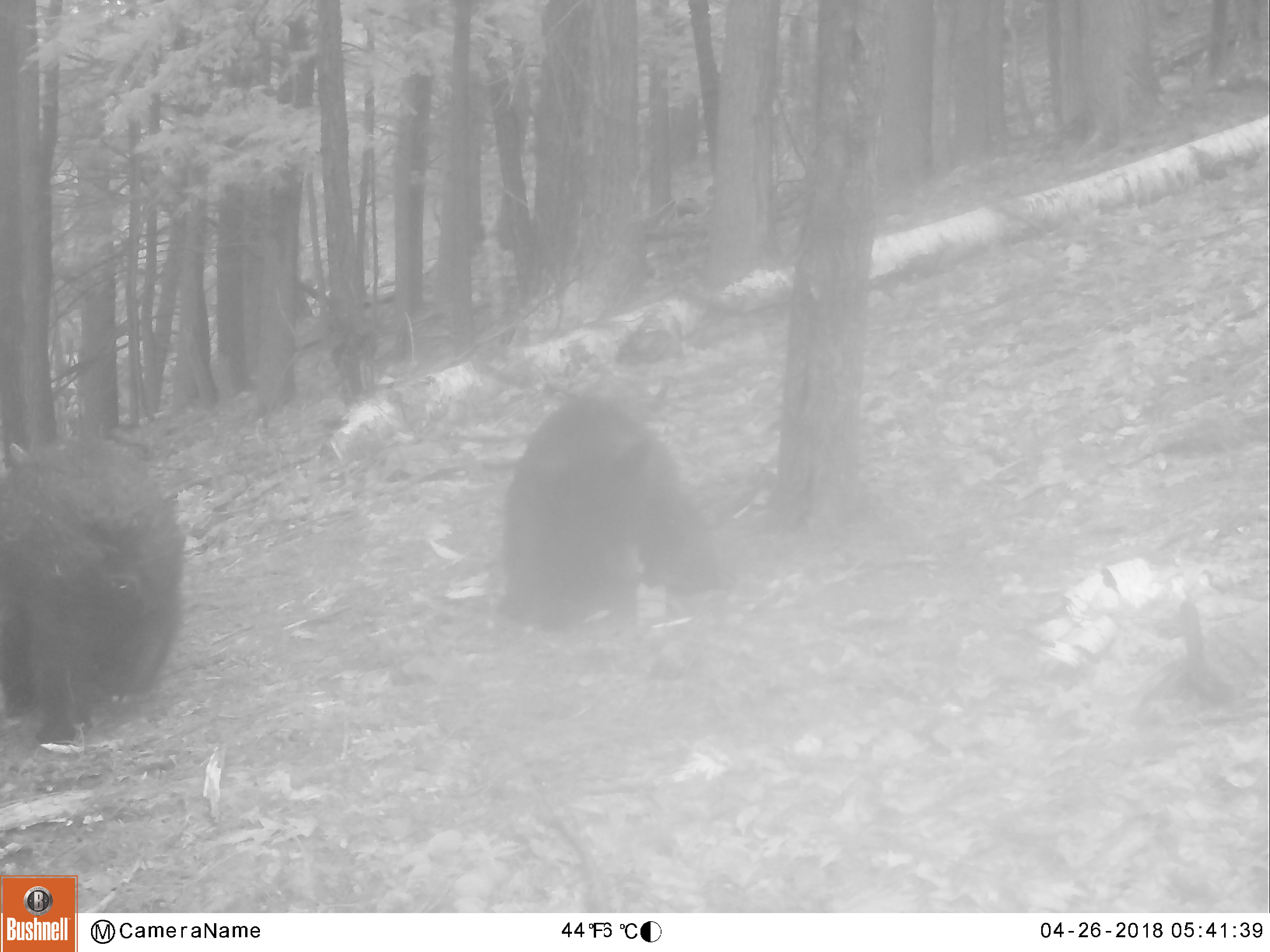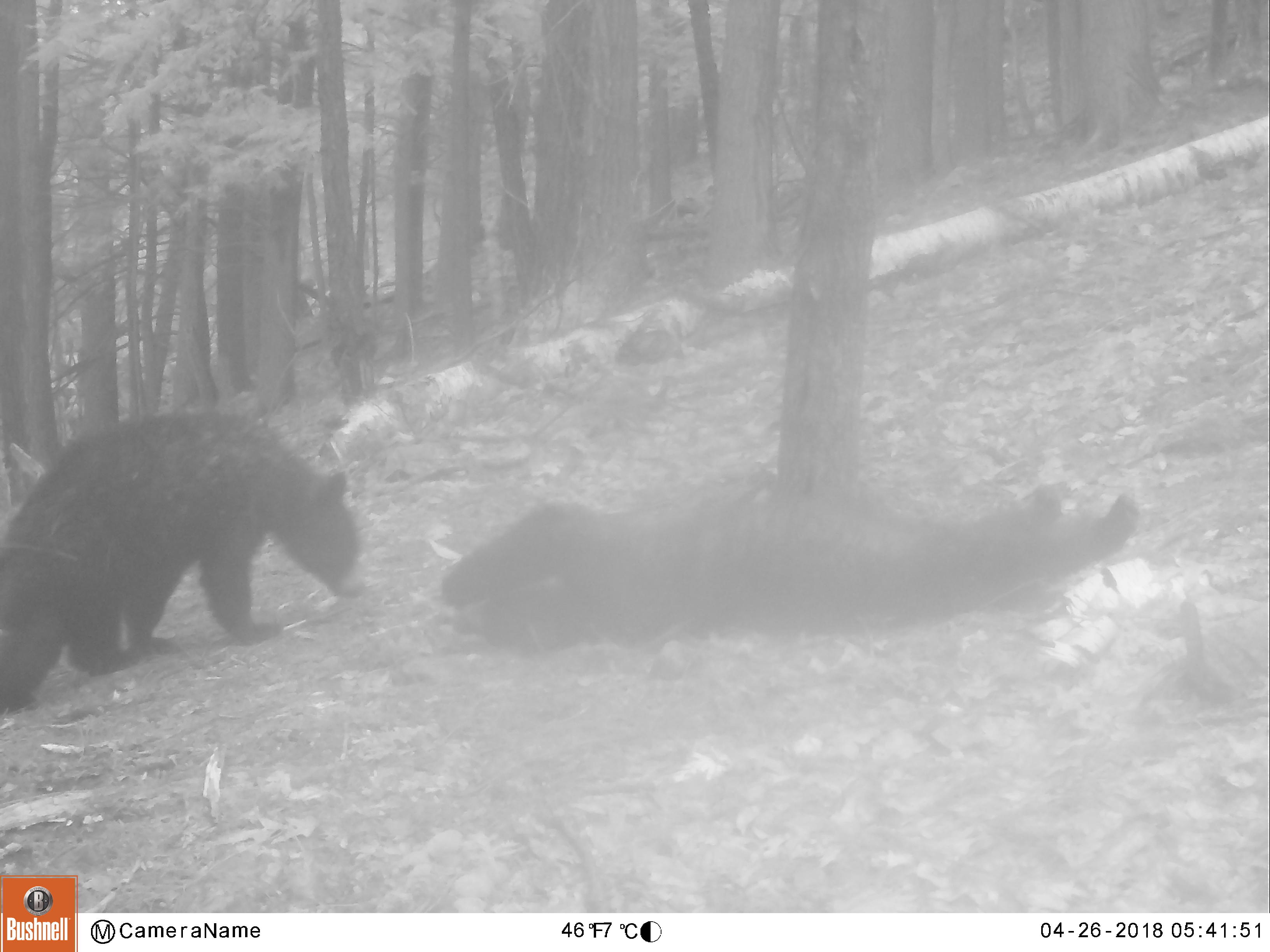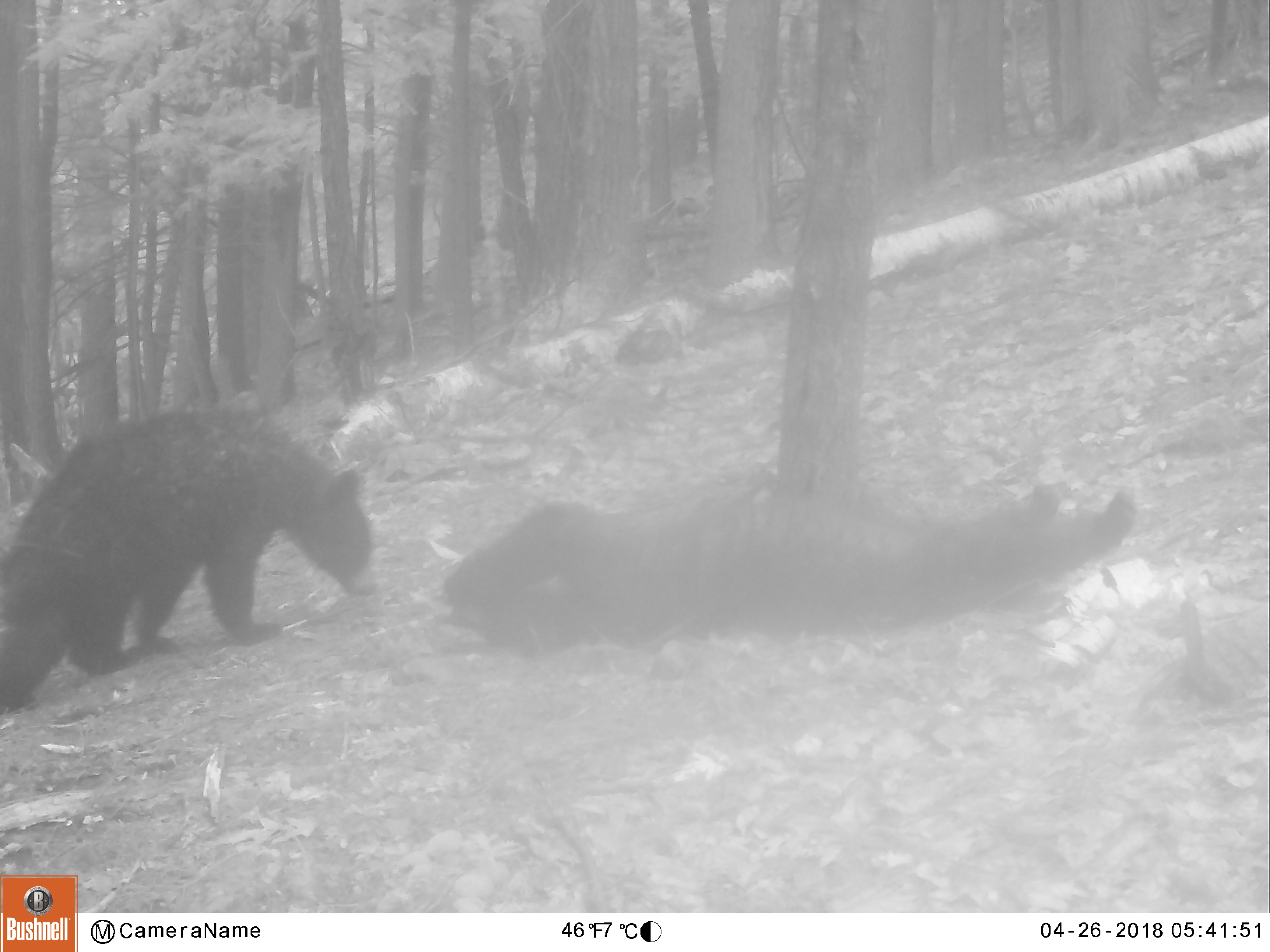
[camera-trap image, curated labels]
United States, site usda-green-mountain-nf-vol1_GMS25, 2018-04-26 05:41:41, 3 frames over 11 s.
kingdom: Animalia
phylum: Chordata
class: Mammalia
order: Carnivora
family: Ursidae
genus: Ursus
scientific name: Ursus americanus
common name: black bear